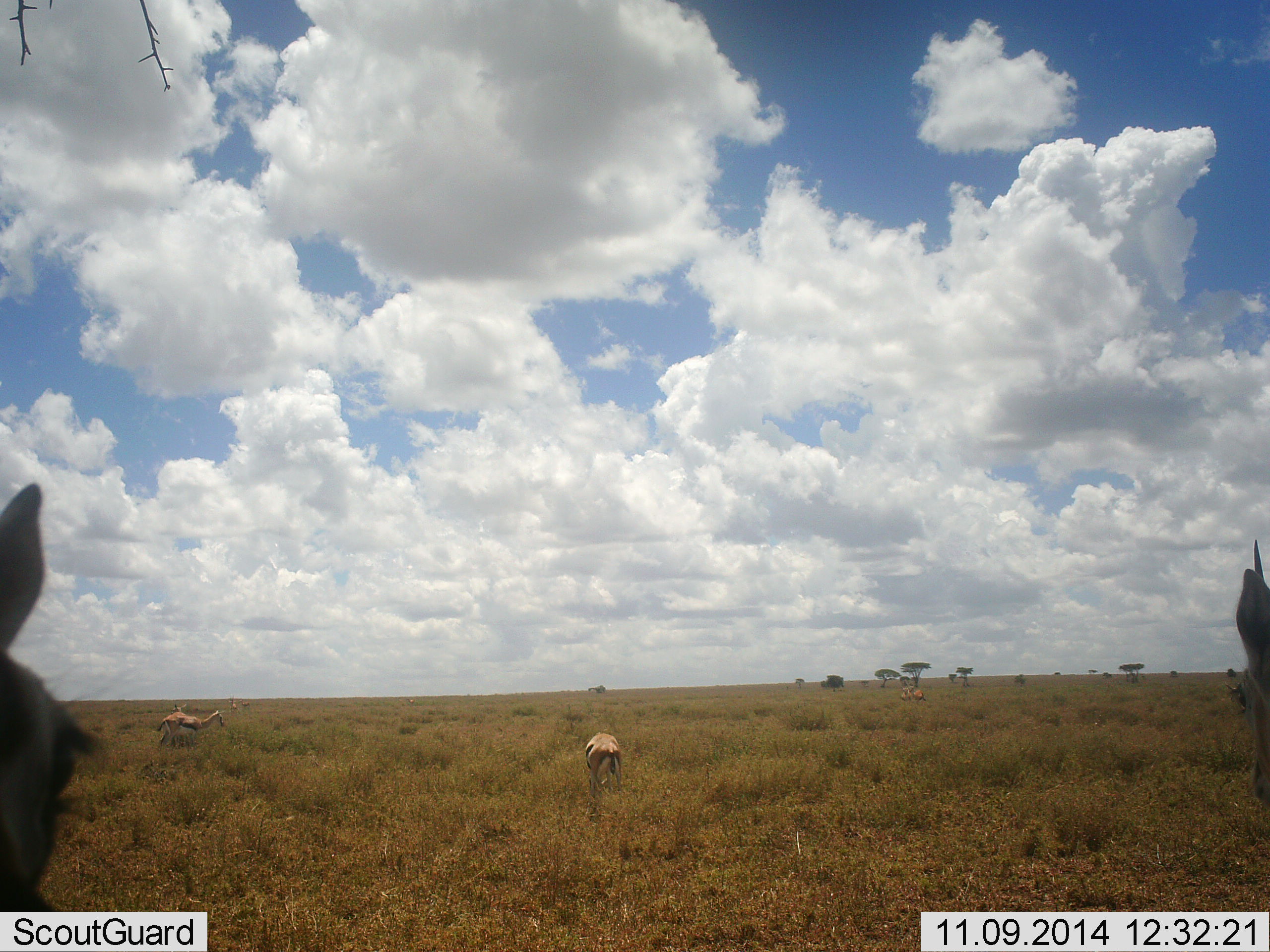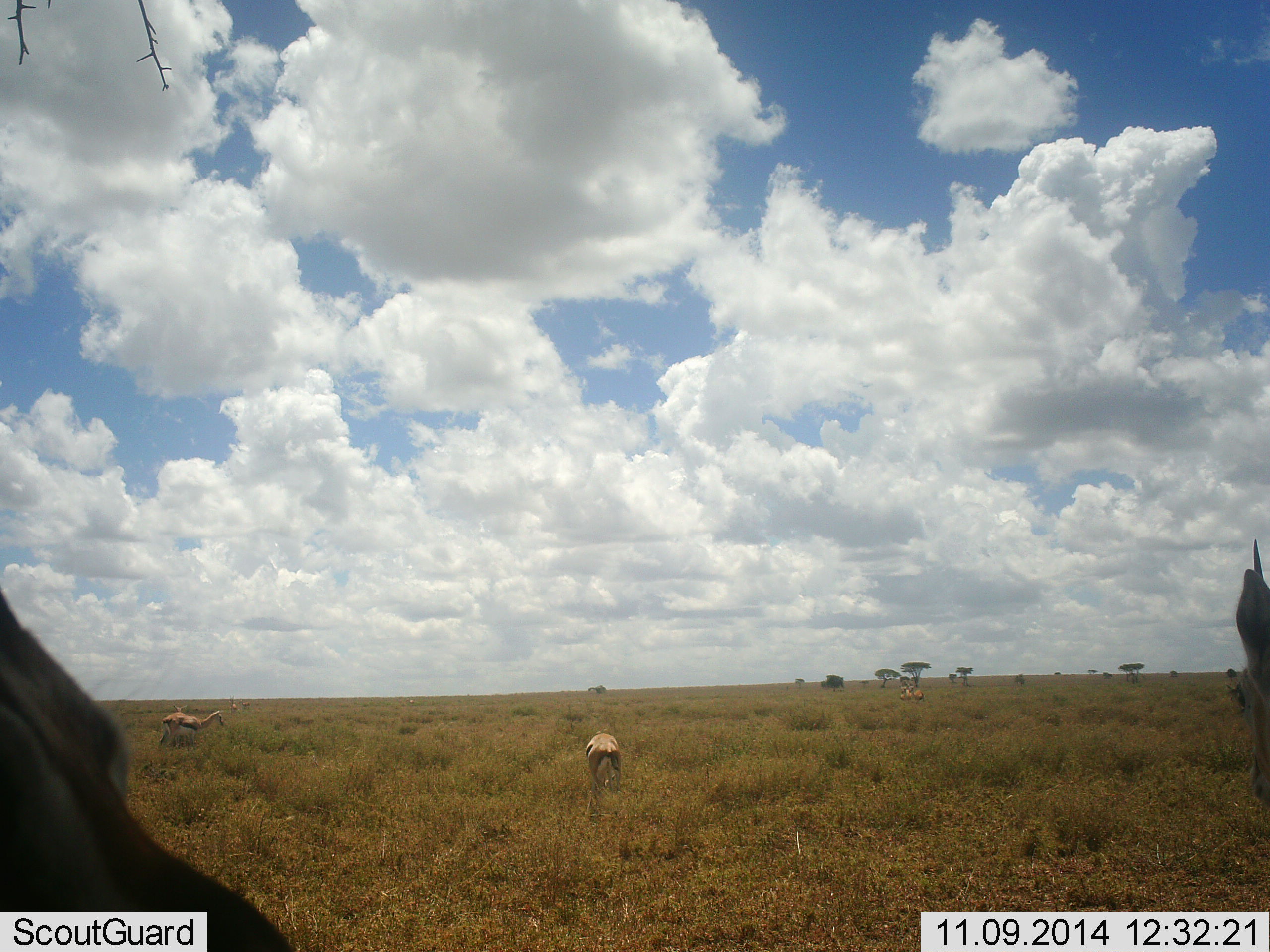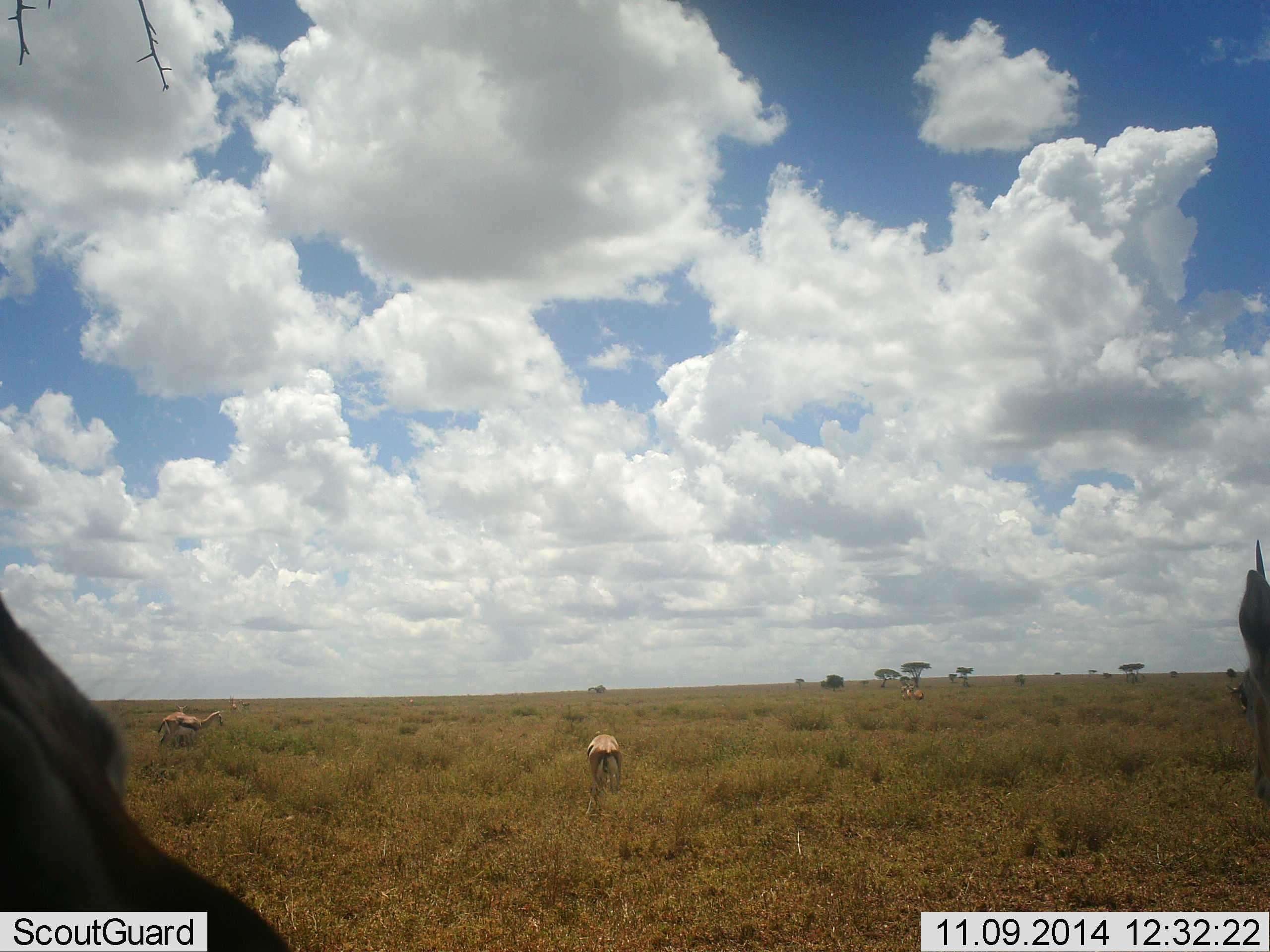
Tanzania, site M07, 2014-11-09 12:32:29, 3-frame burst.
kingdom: Animalia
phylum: Chordata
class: Mammalia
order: Artiodactyla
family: Bovidae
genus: Eudorcas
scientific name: Eudorcas thomsonii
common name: thomson's gazelle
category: gazellethomsons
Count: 5.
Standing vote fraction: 80%.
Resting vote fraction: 10%.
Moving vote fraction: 0%.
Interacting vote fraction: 0%.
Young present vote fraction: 0%.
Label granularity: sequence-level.